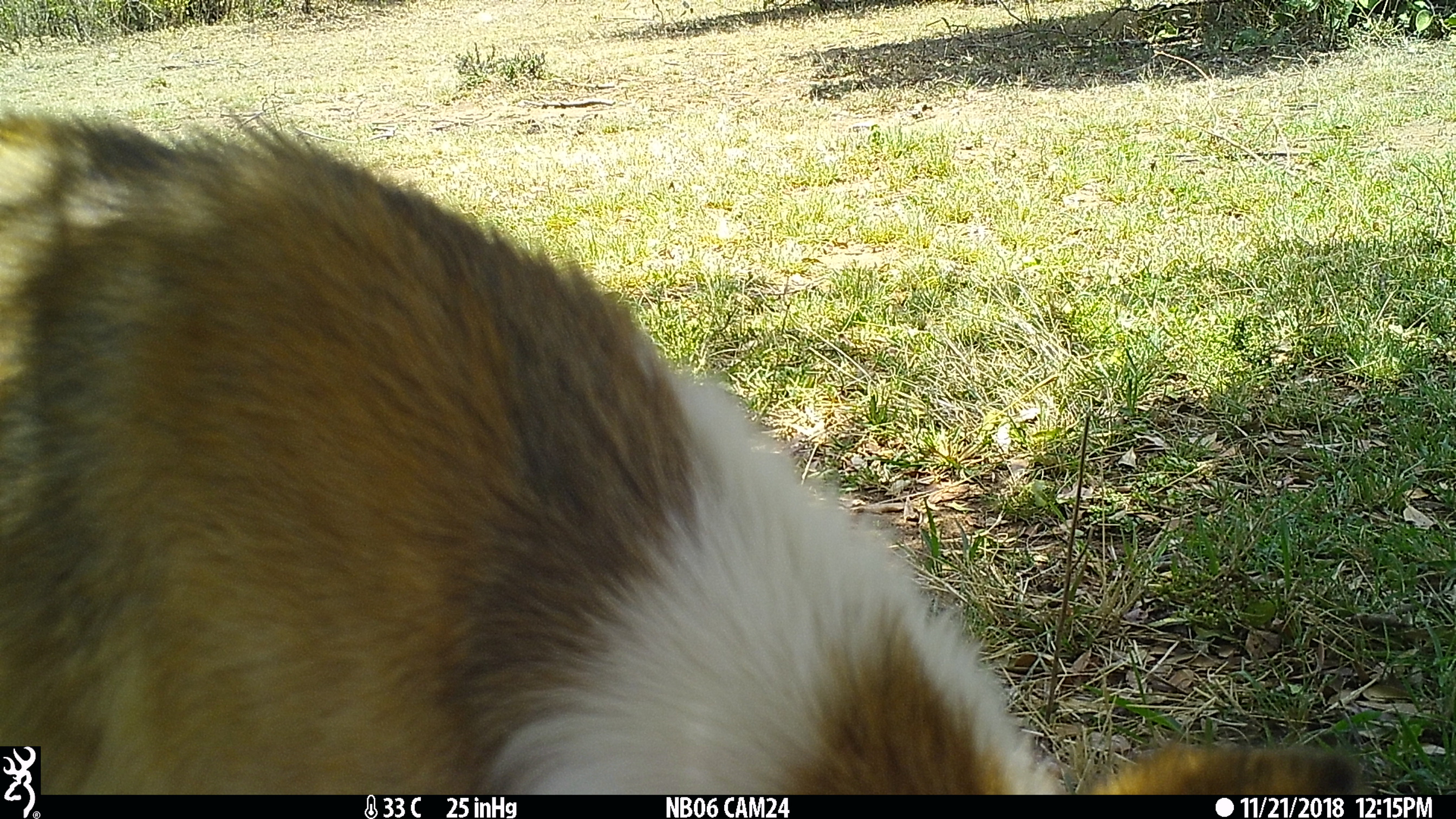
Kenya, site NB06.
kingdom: Animalia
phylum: Chordata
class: Mammalia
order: Artiodactyla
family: Bovidae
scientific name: Bovidae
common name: sheep or goat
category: shoat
Shoat (sheep or goat) (Bovidae).